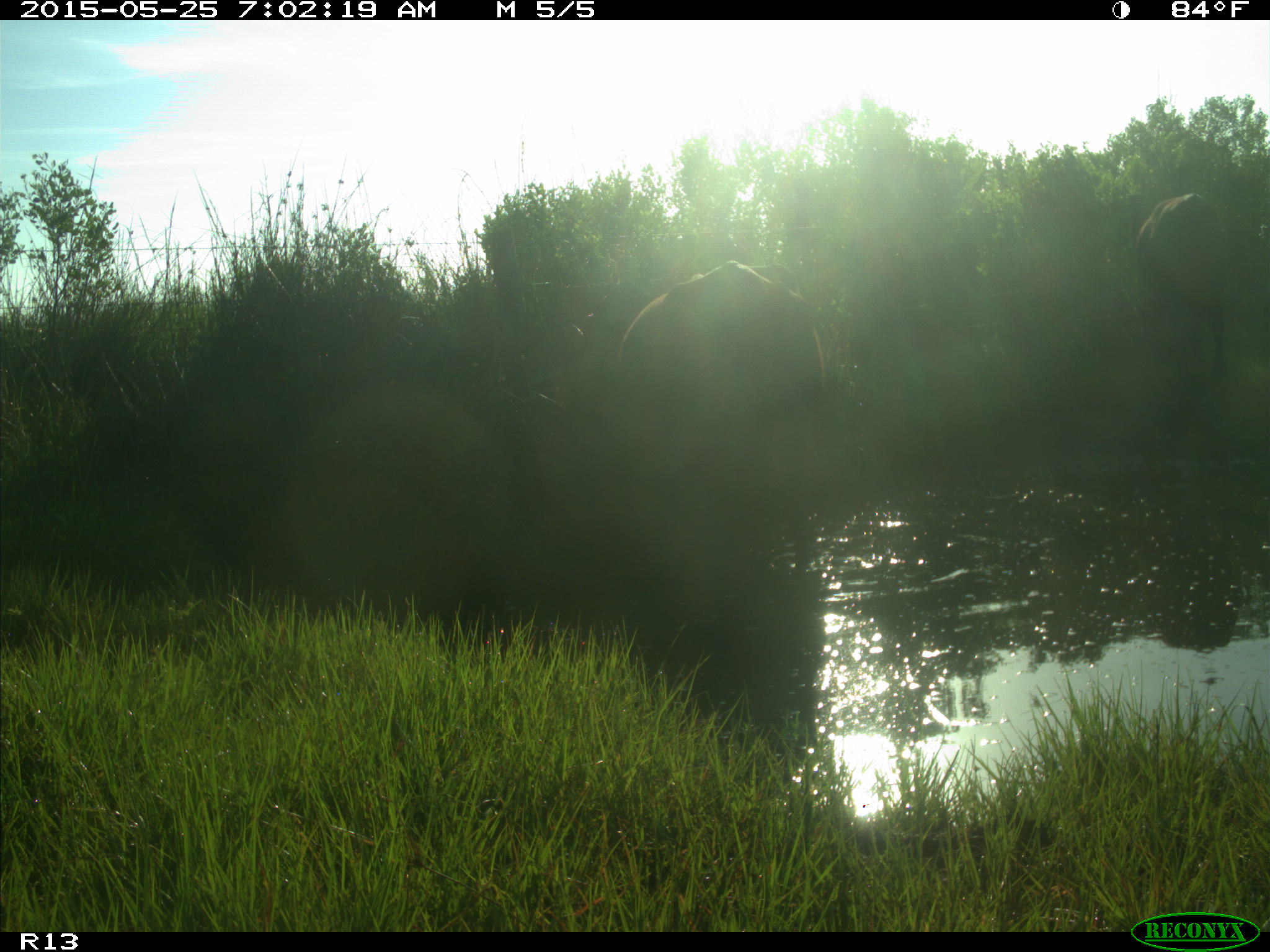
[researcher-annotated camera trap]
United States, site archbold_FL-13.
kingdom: Animalia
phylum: Chordata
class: Mammalia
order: Artiodactyla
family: Bovidae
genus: Bos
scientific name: Bos taurus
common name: domestic cow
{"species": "Bos taurus (domestic cow)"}